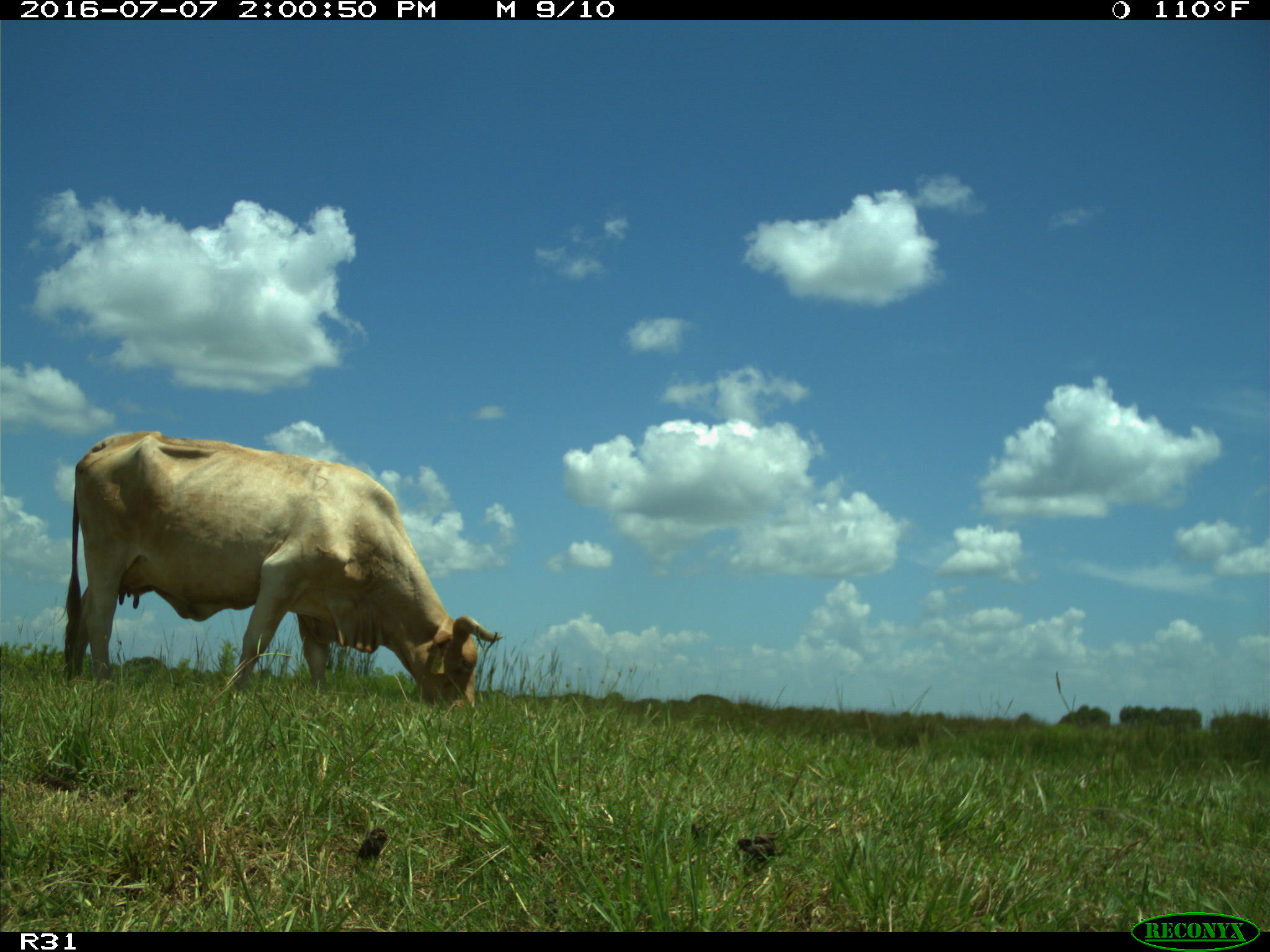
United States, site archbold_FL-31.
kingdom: Animalia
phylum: Chordata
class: Mammalia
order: Artiodactyla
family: Bovidae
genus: Bos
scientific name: Bos taurus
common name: domestic cow